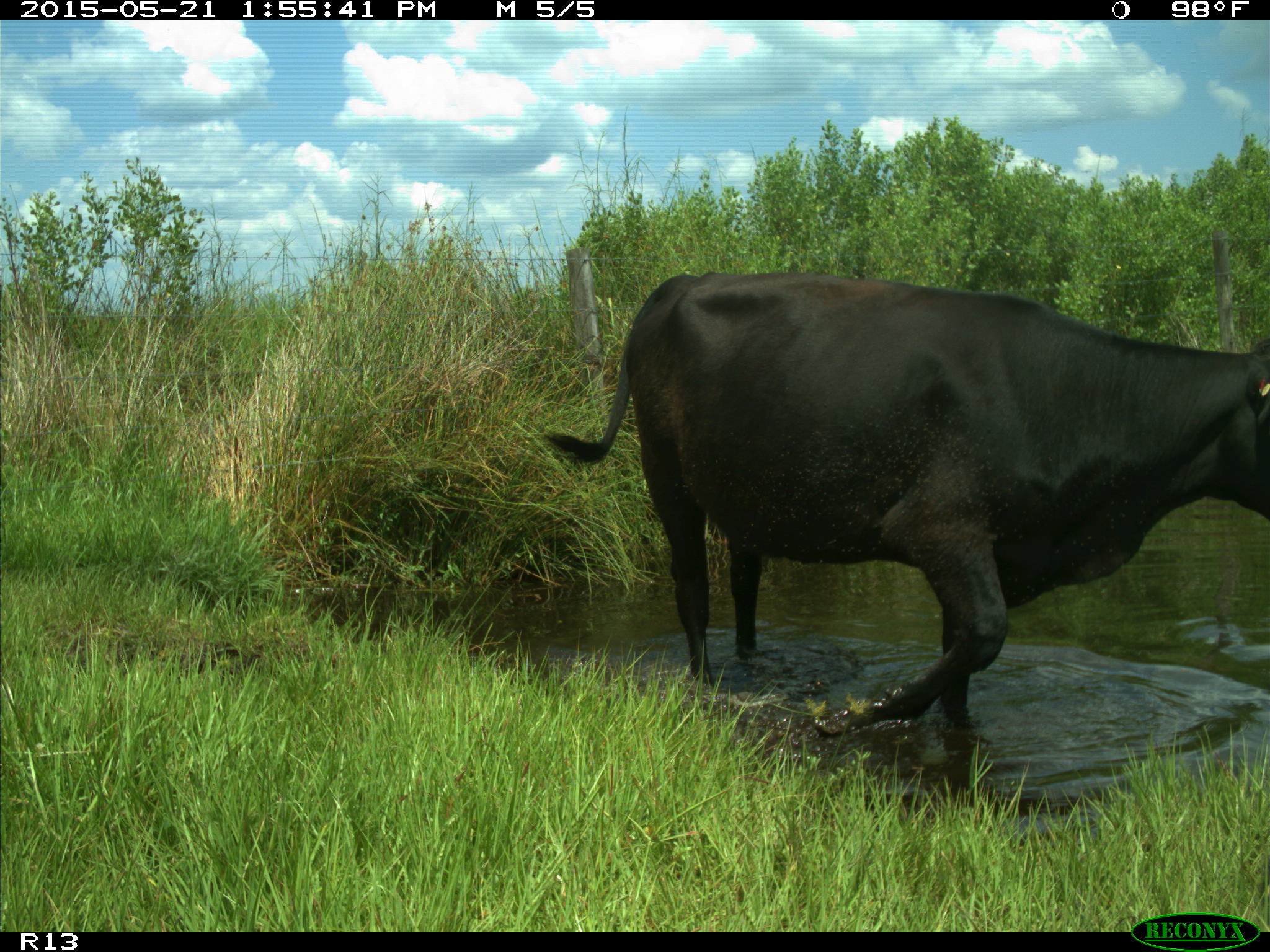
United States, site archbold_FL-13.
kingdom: Animalia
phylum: Chordata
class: Mammalia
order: Artiodactyla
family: Bovidae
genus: Bos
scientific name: Bos taurus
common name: domestic cow